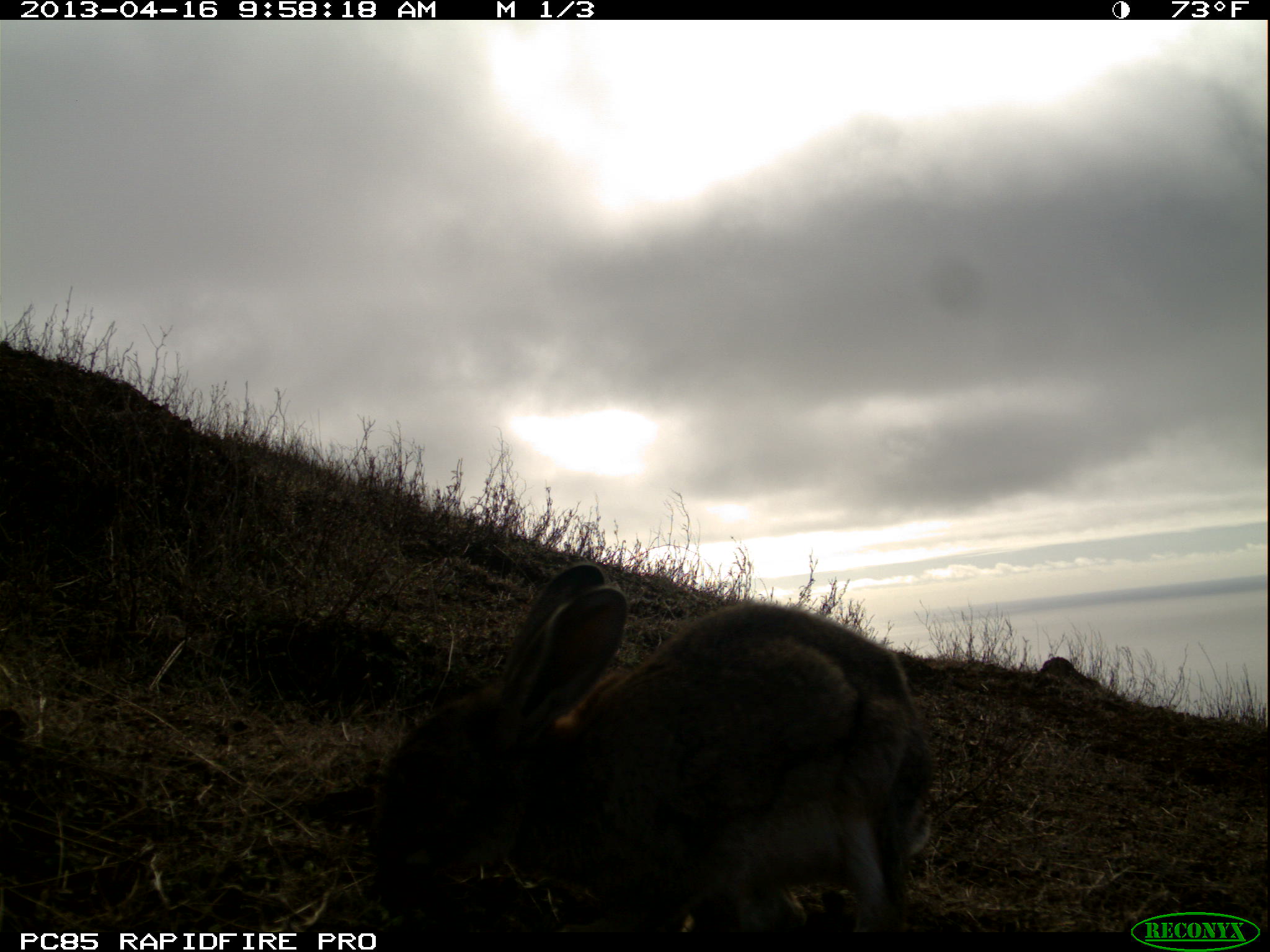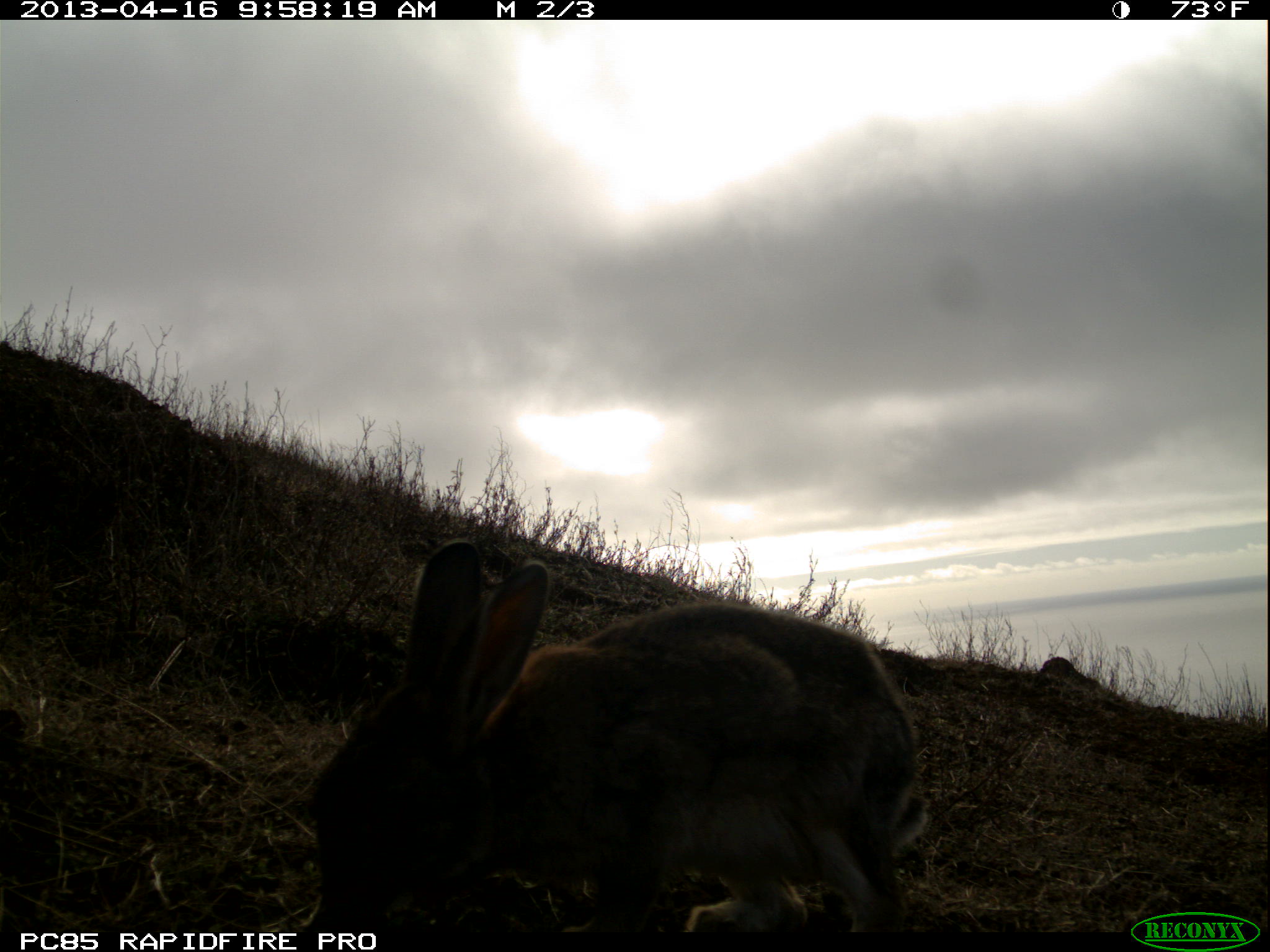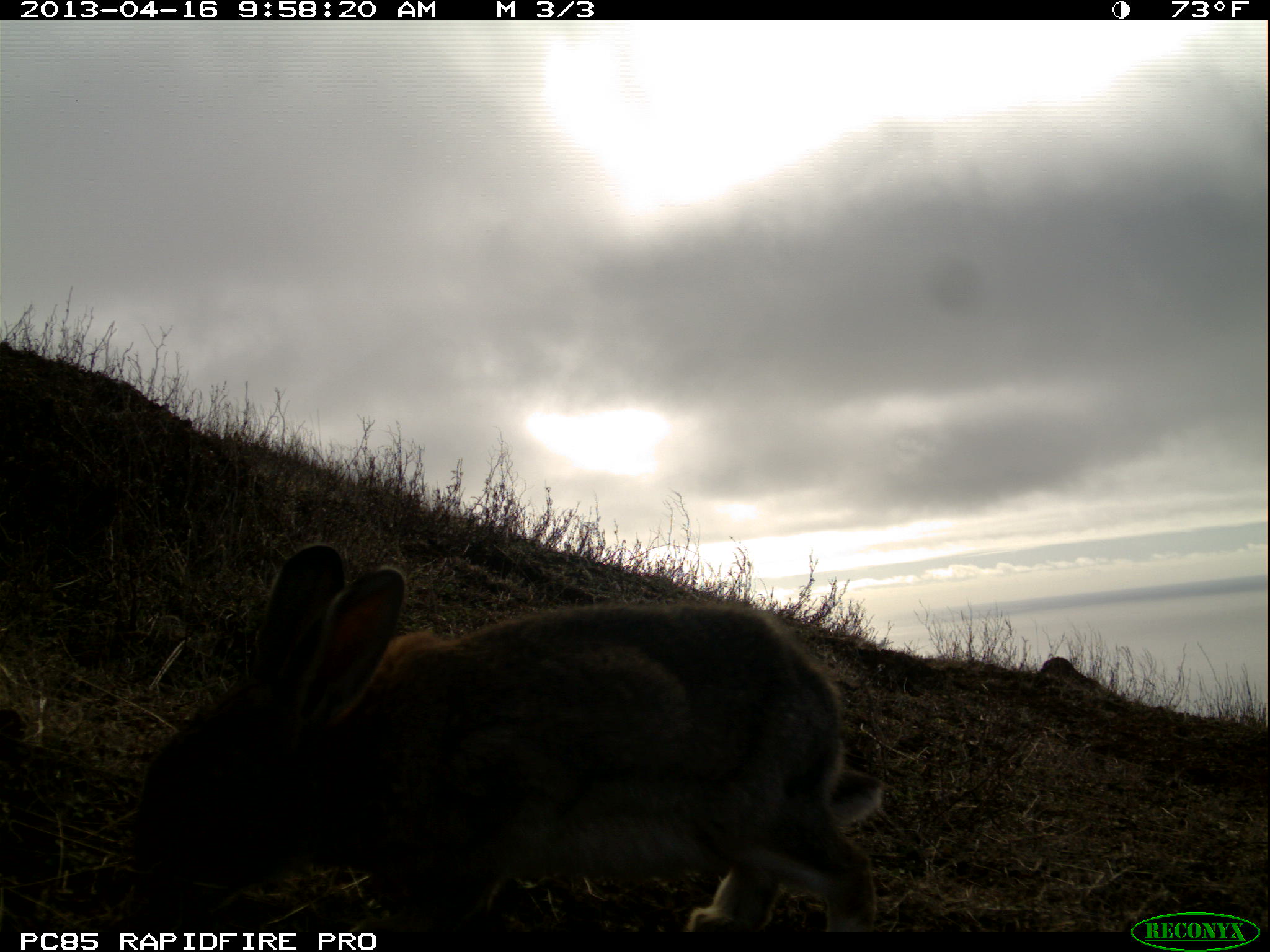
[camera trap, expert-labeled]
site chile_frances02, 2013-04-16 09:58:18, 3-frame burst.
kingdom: Animalia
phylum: Chordata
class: Mammalia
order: Lagomorpha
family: Leporidae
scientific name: Leporidae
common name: rabbits and hares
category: rabbit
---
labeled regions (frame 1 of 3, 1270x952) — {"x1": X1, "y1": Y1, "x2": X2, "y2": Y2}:
rabbit: {"x1": 360, "y1": 565, "x2": 939, "y2": 939}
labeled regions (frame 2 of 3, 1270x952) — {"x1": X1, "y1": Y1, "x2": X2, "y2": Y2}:
rabbit: {"x1": 295, "y1": 541, "x2": 933, "y2": 930}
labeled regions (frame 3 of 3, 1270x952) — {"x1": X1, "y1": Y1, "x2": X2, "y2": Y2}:
rabbit: {"x1": 126, "y1": 545, "x2": 891, "y2": 943}